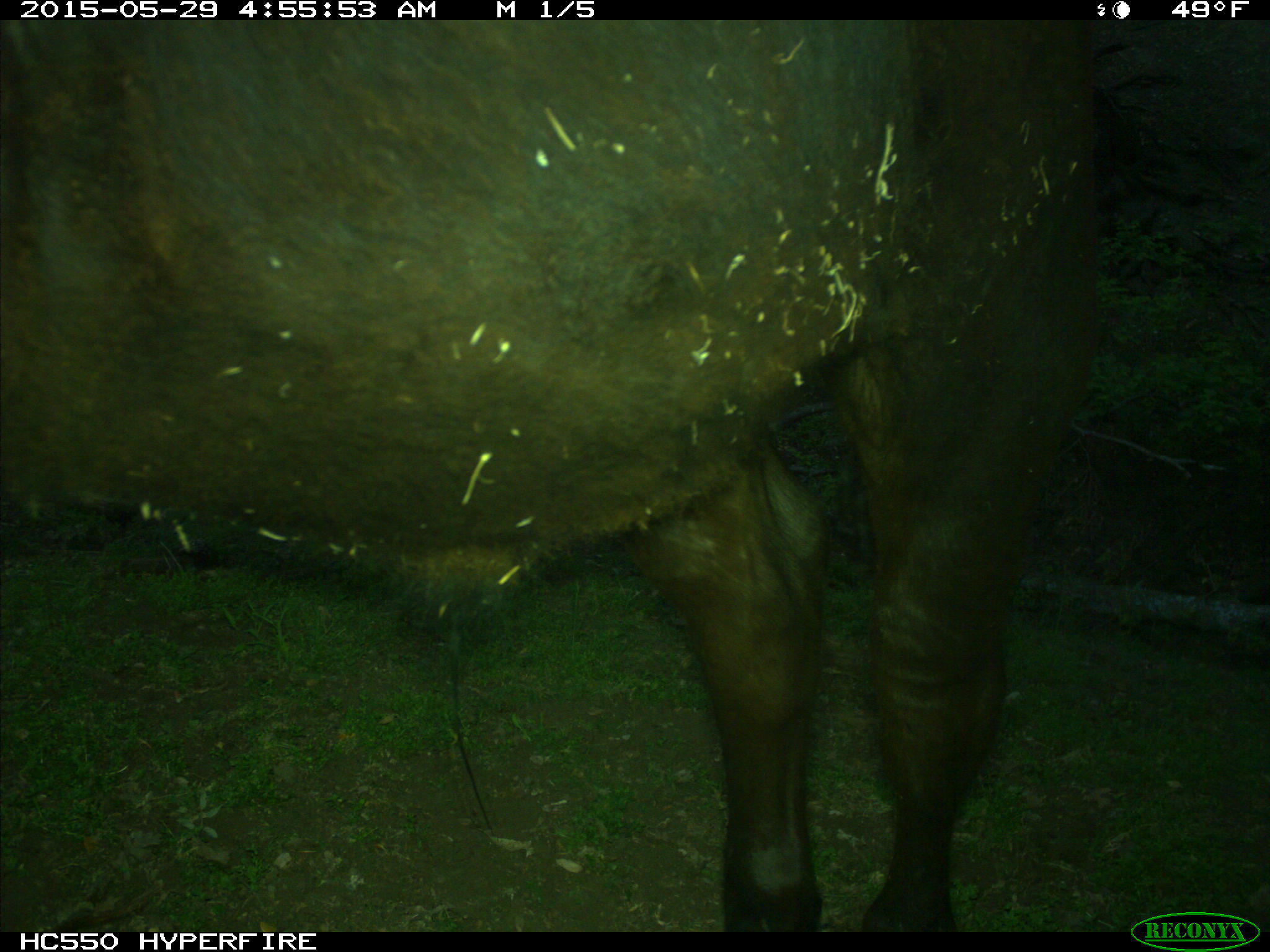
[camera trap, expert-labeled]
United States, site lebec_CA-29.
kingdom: Animalia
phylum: Chordata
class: Mammalia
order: Artiodactyla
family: Bovidae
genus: Bos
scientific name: Bos taurus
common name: domestic cow